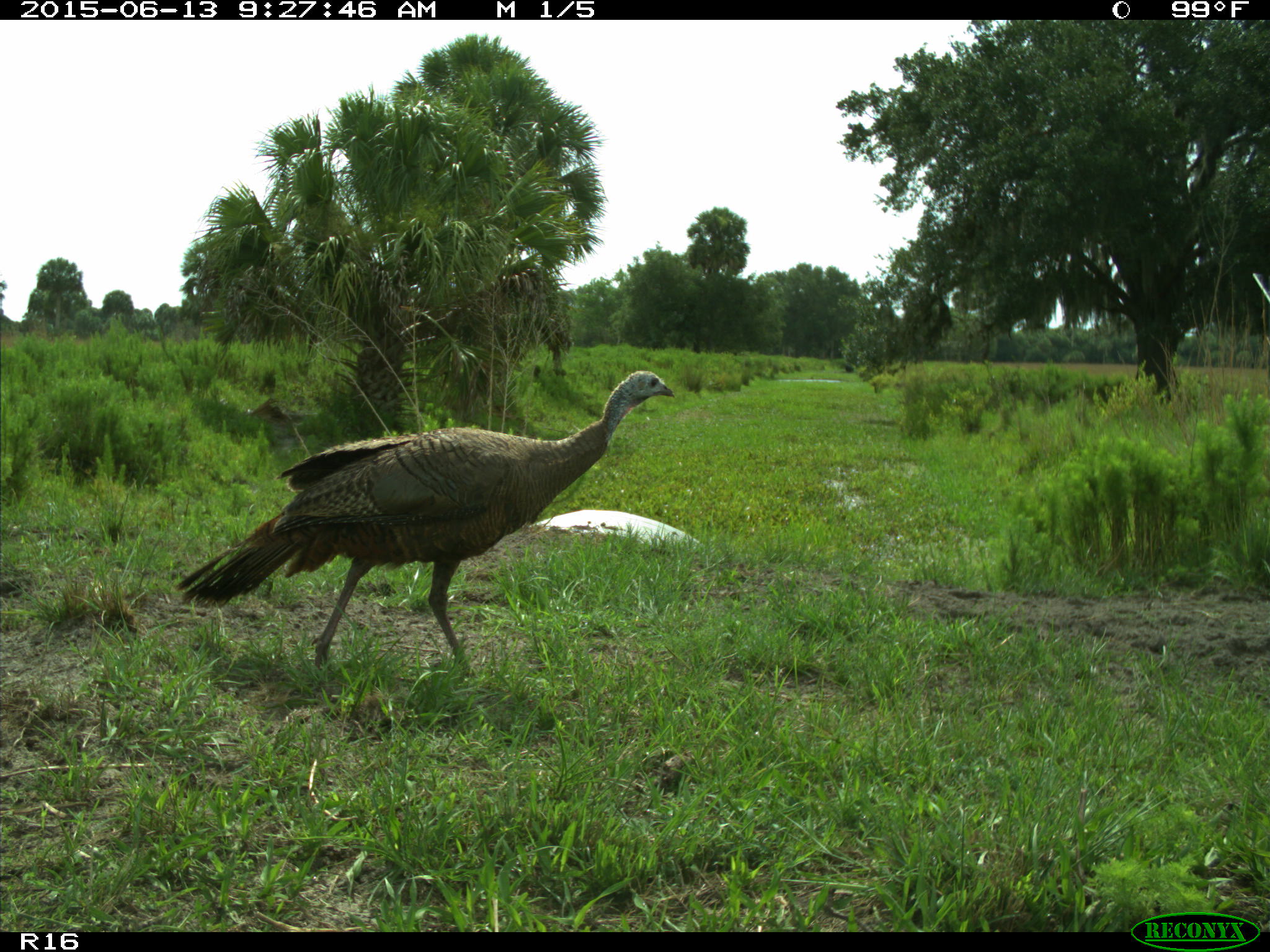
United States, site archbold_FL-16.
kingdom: Animalia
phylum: Chordata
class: Aves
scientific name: Aves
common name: birds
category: unidentified bird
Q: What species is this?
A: Unidentified bird (birds) (Aves).